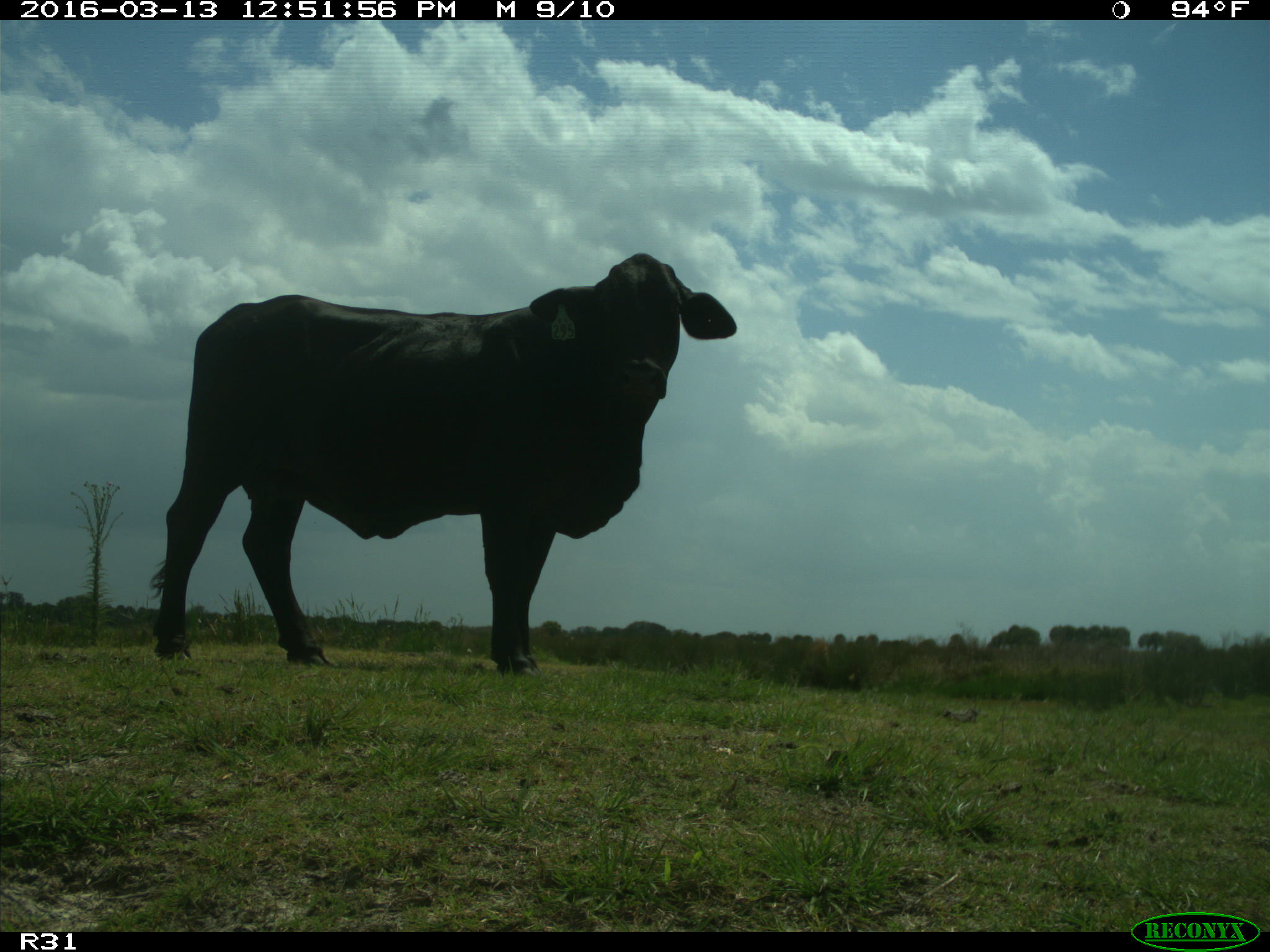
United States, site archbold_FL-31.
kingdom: Animalia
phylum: Chordata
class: Mammalia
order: Artiodactyla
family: Bovidae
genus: Bos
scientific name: Bos taurus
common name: domestic cow